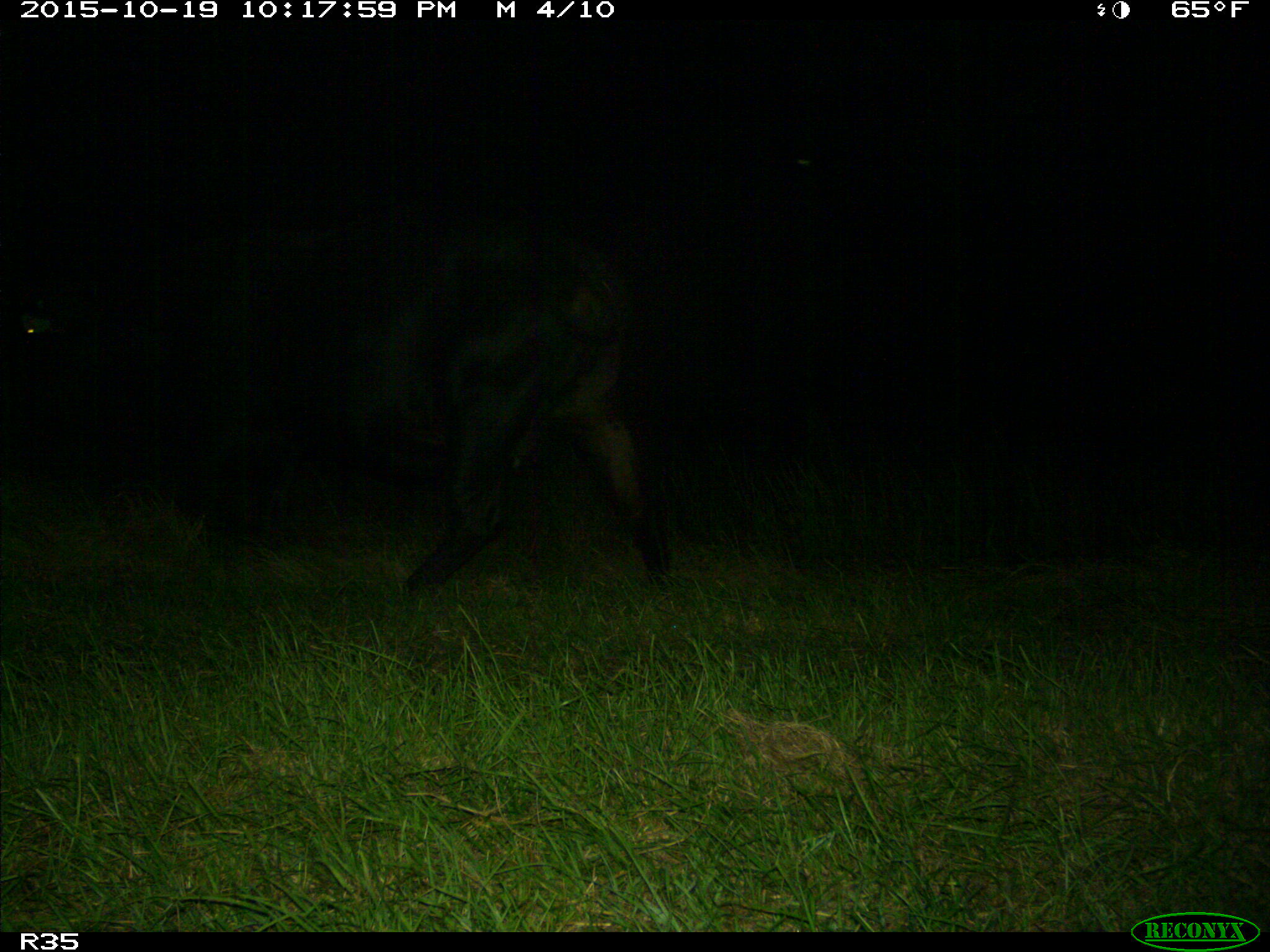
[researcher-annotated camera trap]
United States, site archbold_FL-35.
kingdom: Animalia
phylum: Chordata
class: Mammalia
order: Artiodactyla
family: Bovidae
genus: Bos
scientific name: Bos taurus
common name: domestic cow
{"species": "Bos taurus (domestic cow)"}